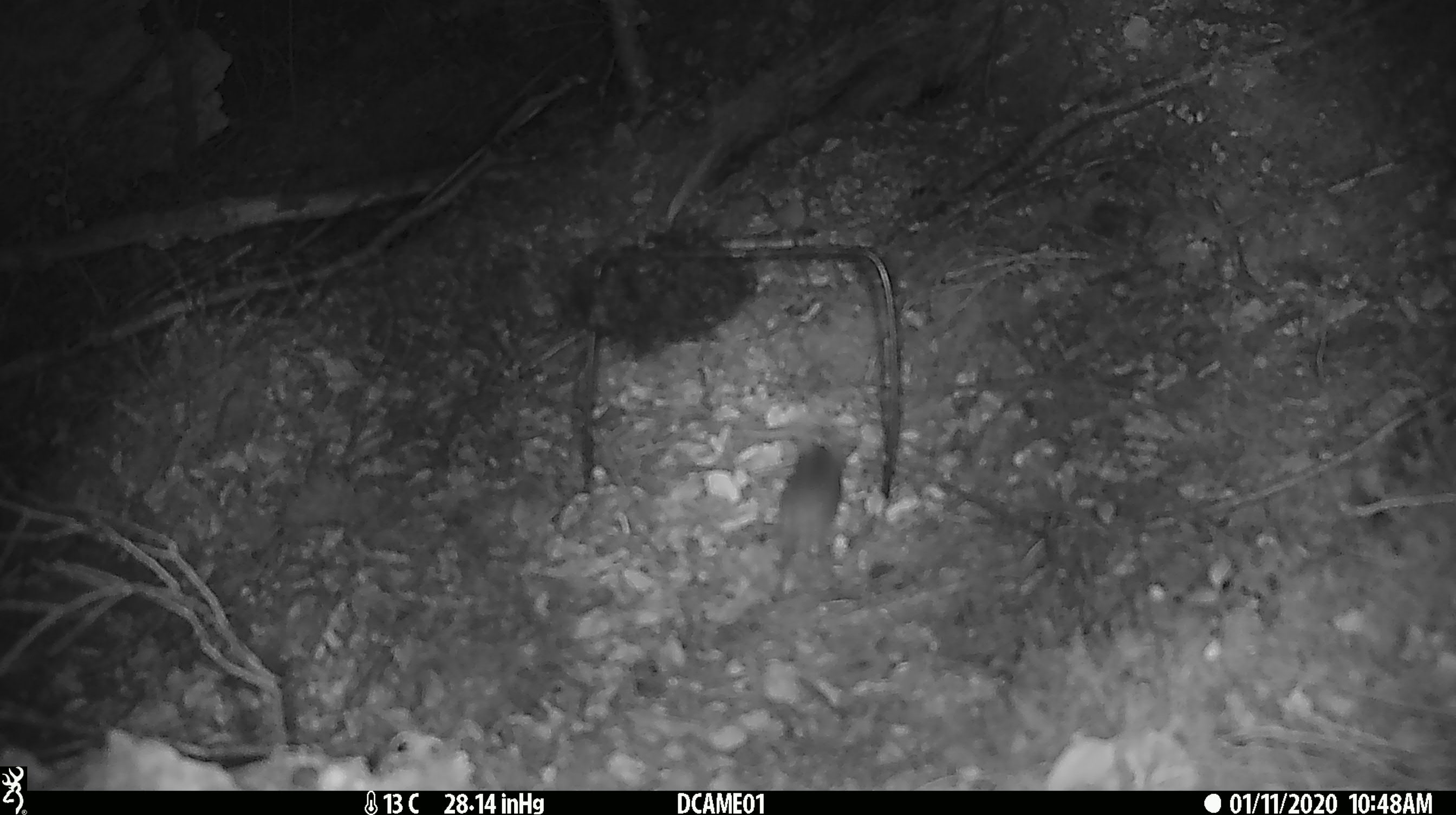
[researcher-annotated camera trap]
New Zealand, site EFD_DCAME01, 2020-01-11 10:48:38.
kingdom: Animalia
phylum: Chordata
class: Mammalia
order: Rodentia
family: Muridae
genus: Mus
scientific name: Mus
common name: mouse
Mouse (Mus).